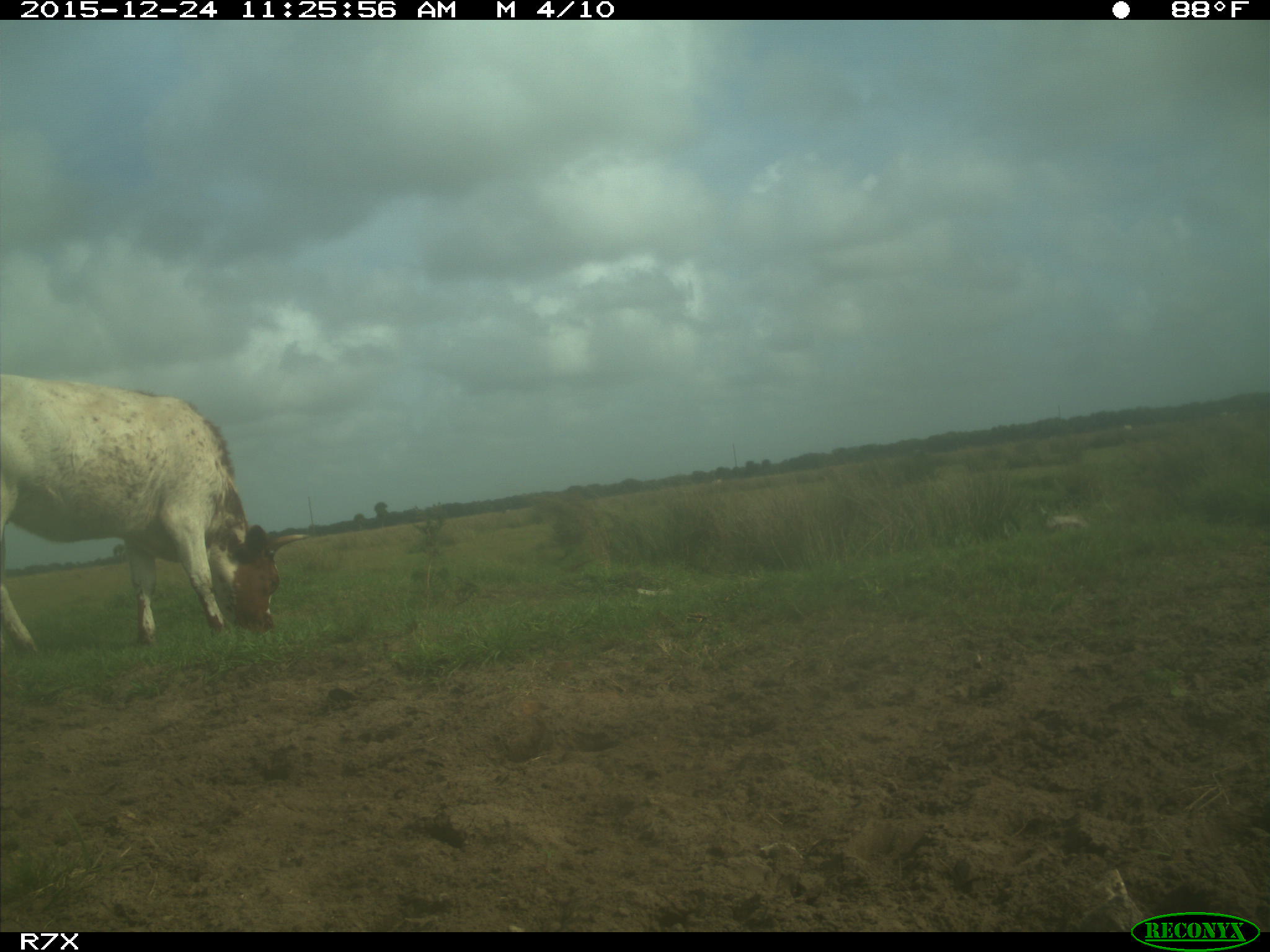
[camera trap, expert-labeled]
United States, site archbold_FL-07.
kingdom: Animalia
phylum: Chordata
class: Mammalia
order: Artiodactyla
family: Bovidae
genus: Bos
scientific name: Bos taurus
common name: domestic cow